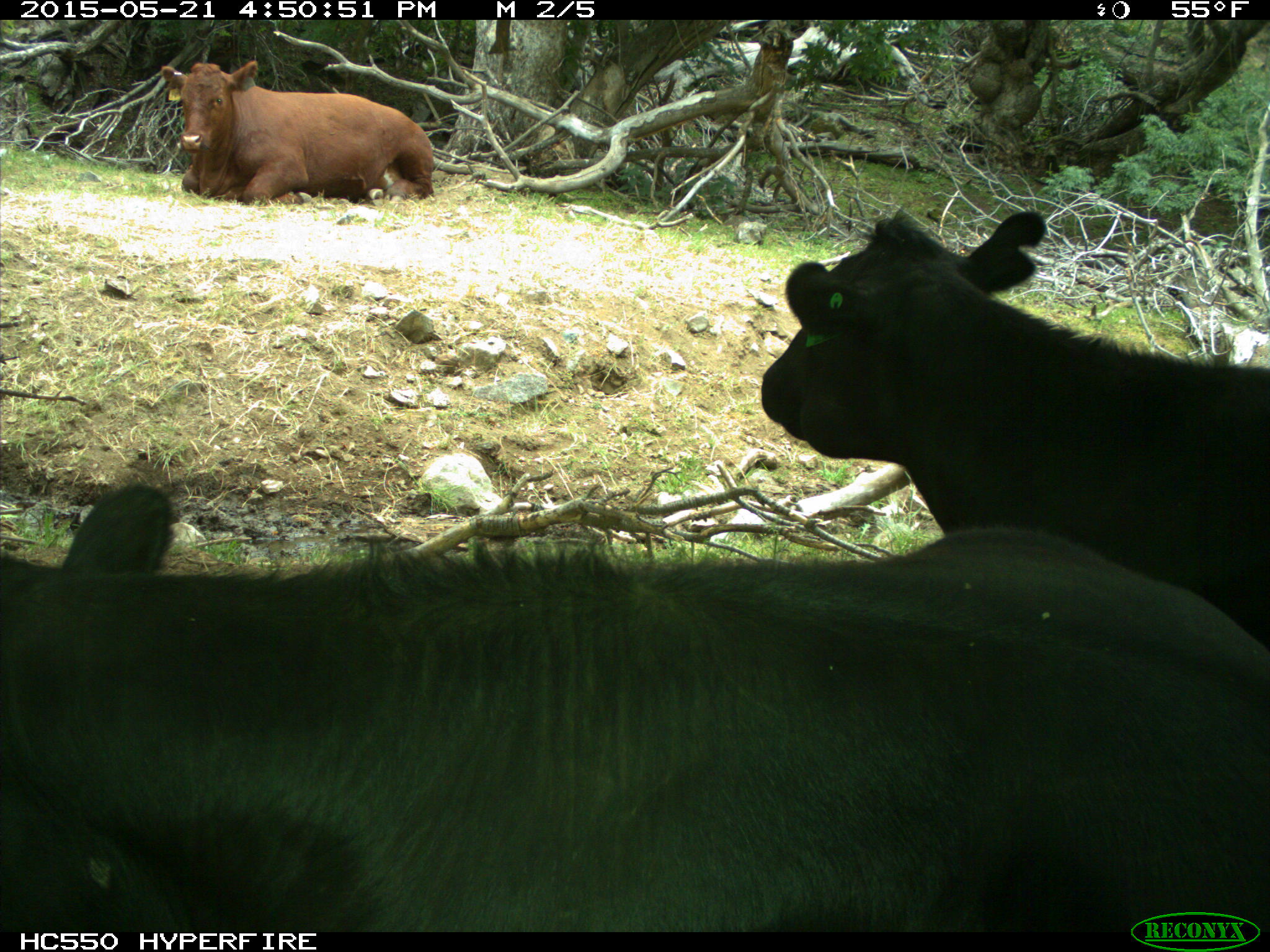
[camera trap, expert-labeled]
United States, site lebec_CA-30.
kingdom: Animalia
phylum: Chordata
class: Mammalia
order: Artiodactyla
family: Bovidae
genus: Bos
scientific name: Bos taurus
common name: domestic cow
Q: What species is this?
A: Bos taurus (domestic cow).